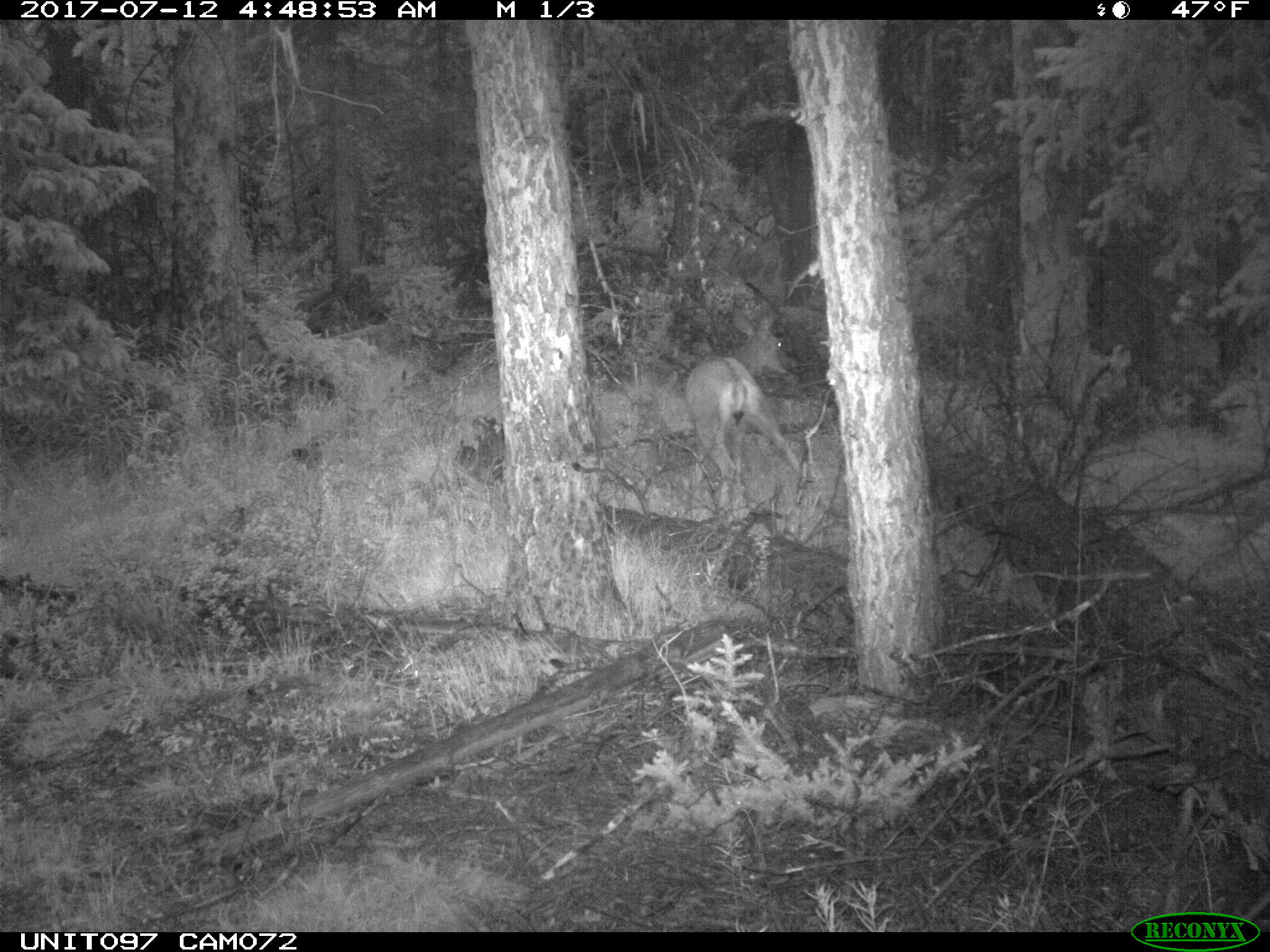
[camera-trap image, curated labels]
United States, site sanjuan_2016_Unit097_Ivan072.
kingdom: Animalia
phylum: Chordata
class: Mammalia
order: Artiodactyla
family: Cervidae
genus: Odocoileus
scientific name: Odocoileus hemionus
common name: mule deer